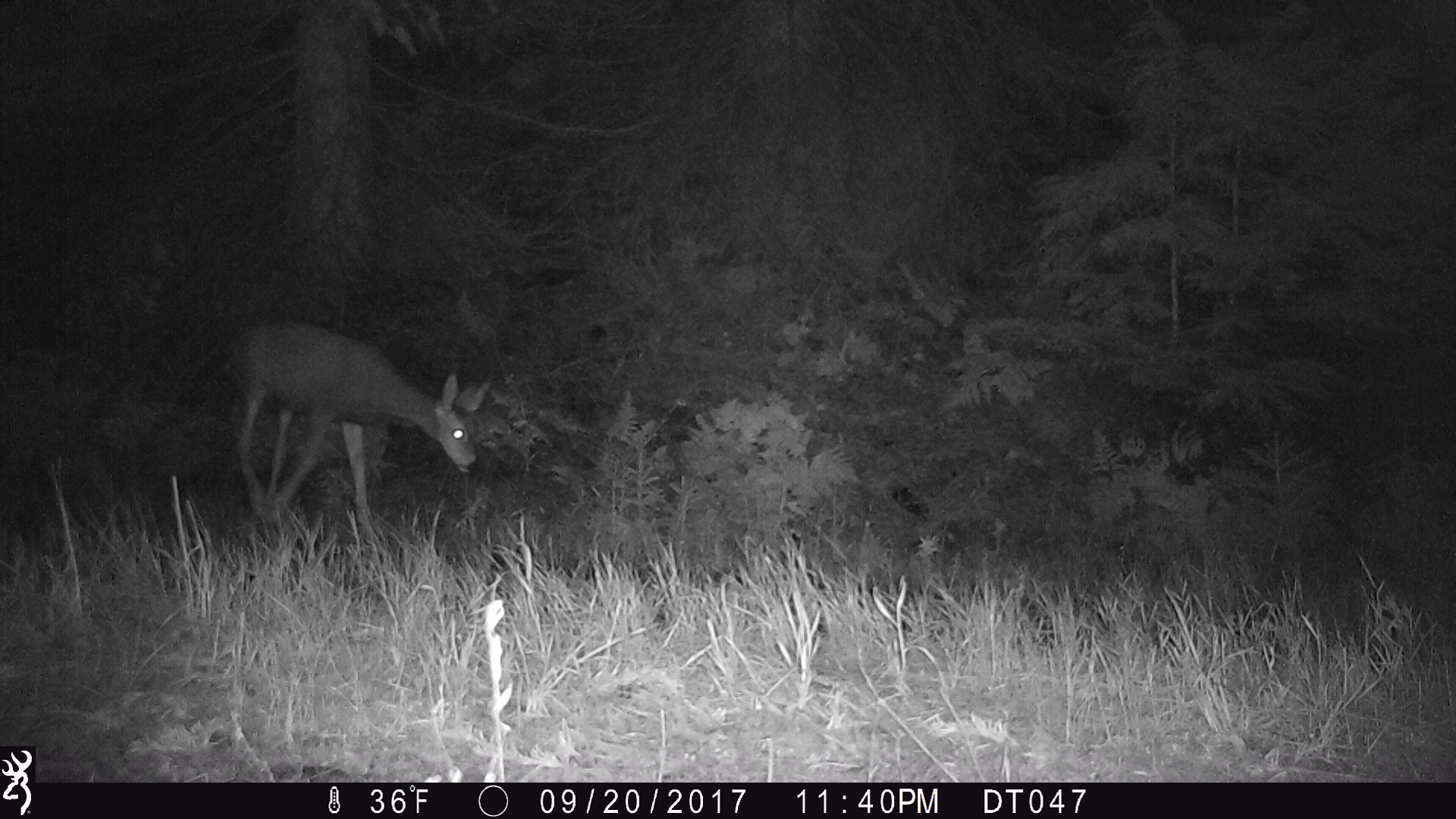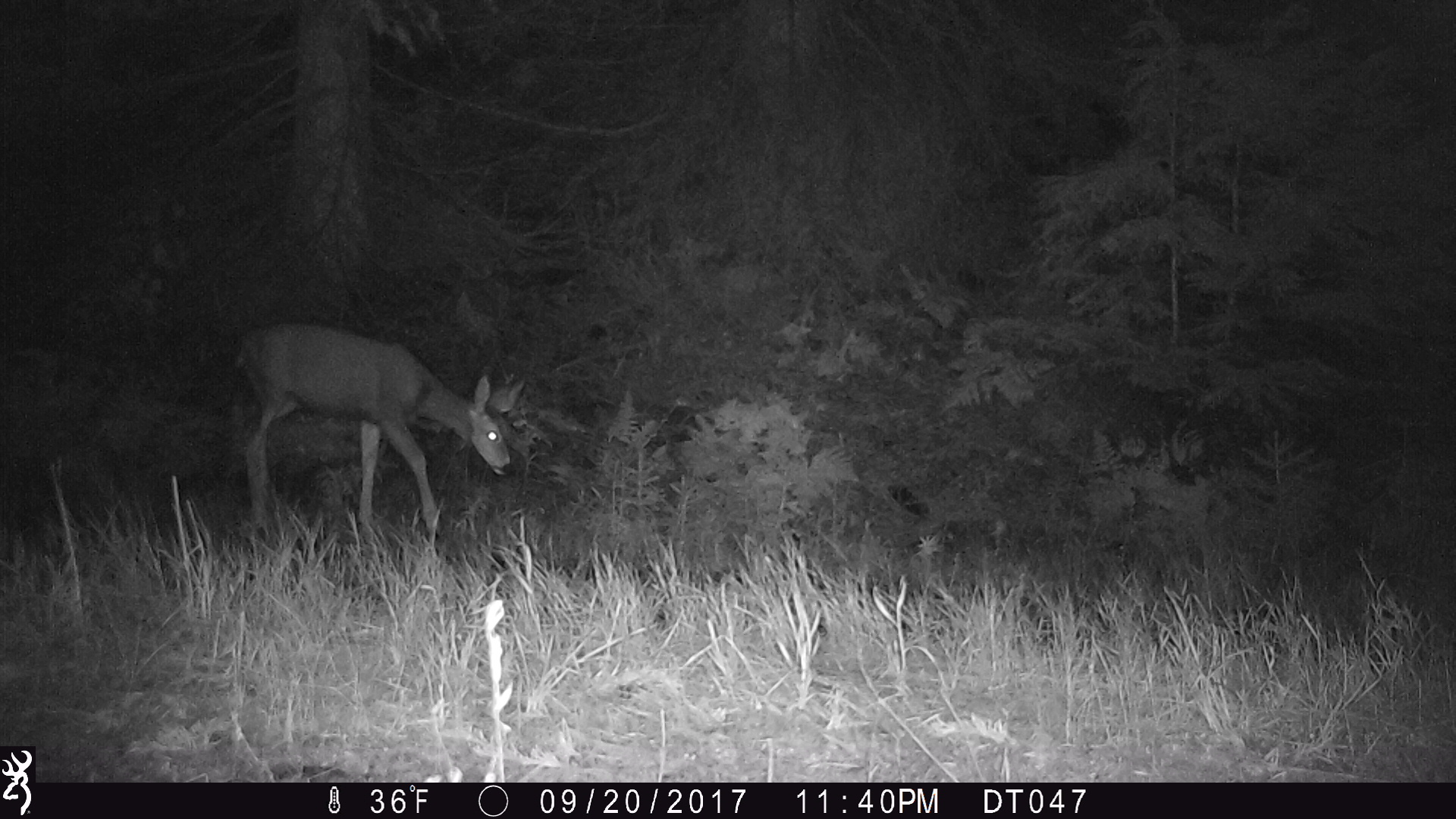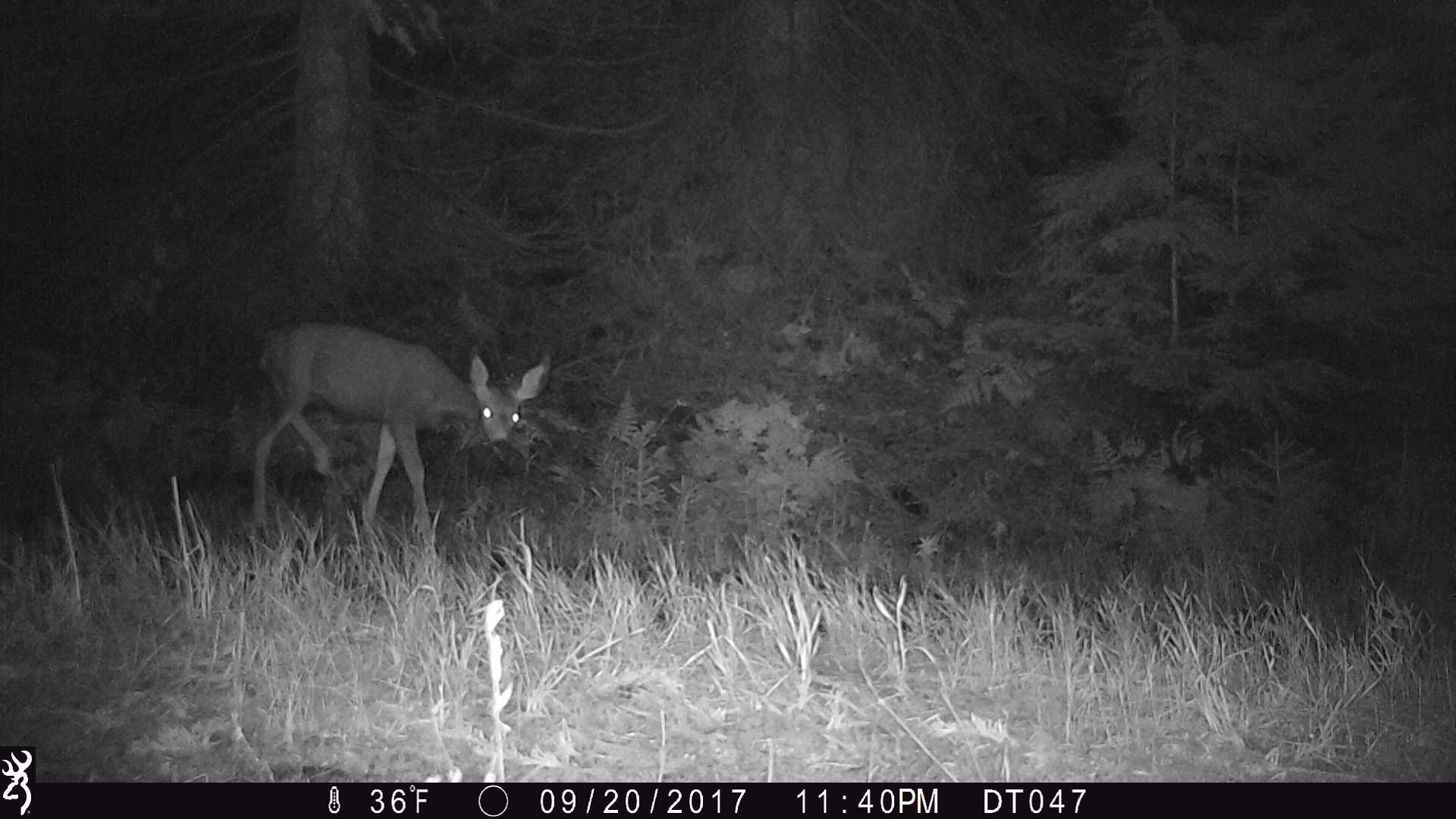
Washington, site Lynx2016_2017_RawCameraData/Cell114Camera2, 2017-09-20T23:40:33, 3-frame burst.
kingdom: Animalia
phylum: Chordata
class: Mammalia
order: Artiodactyla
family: Cervidae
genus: Odocoileus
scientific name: Odocoileus hemionus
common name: mule deer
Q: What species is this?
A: Odocoileus hemionus (mule deer).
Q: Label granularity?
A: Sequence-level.